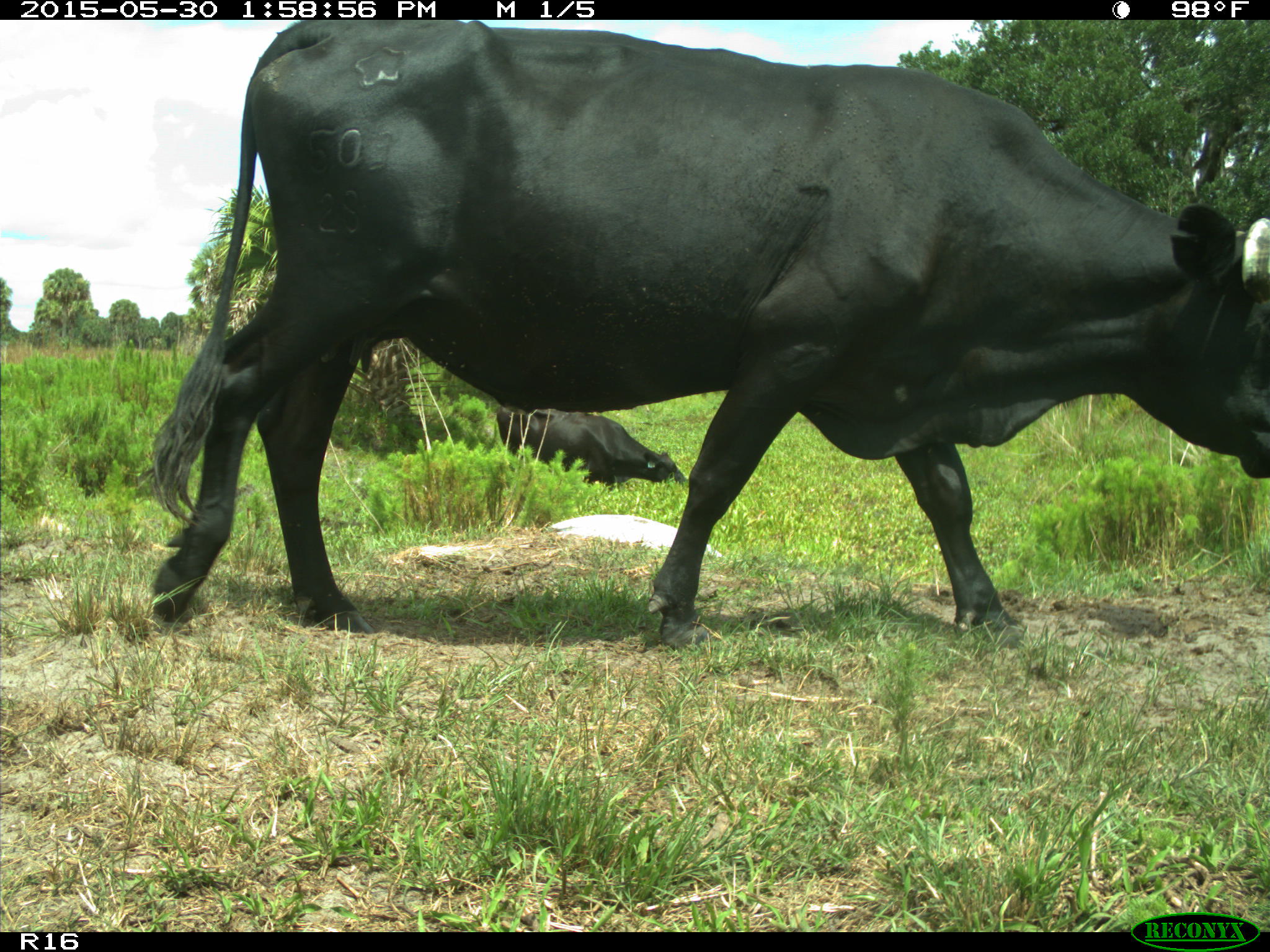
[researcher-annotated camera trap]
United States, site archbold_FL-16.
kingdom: Animalia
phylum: Chordata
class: Mammalia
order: Artiodactyla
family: Bovidae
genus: Bos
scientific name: Bos taurus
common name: domestic cow